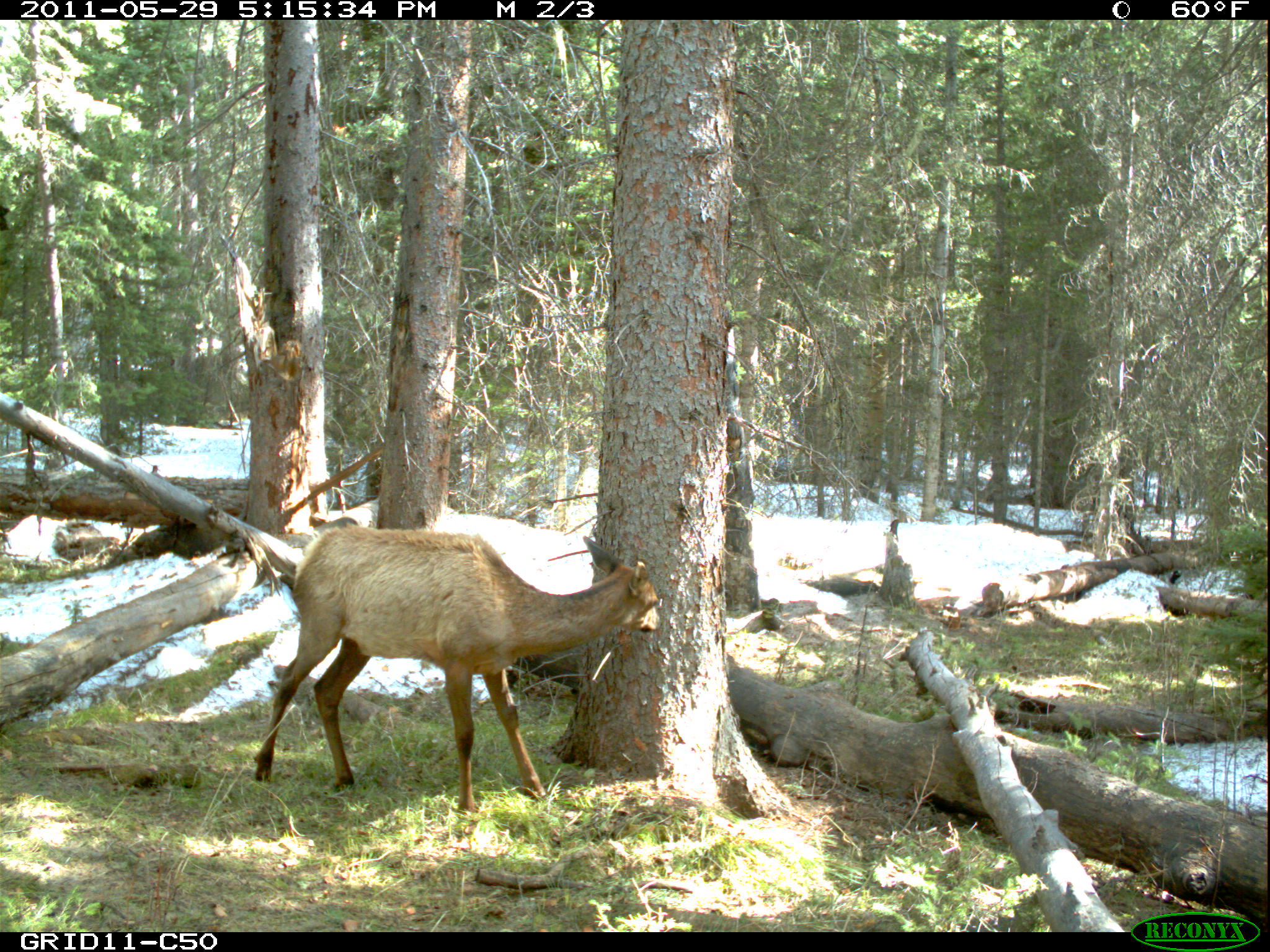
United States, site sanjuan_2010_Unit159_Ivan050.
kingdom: Animalia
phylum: Chordata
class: Mammalia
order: Artiodactyla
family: Cervidae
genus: Cervus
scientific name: Cervus elaphus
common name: red deer